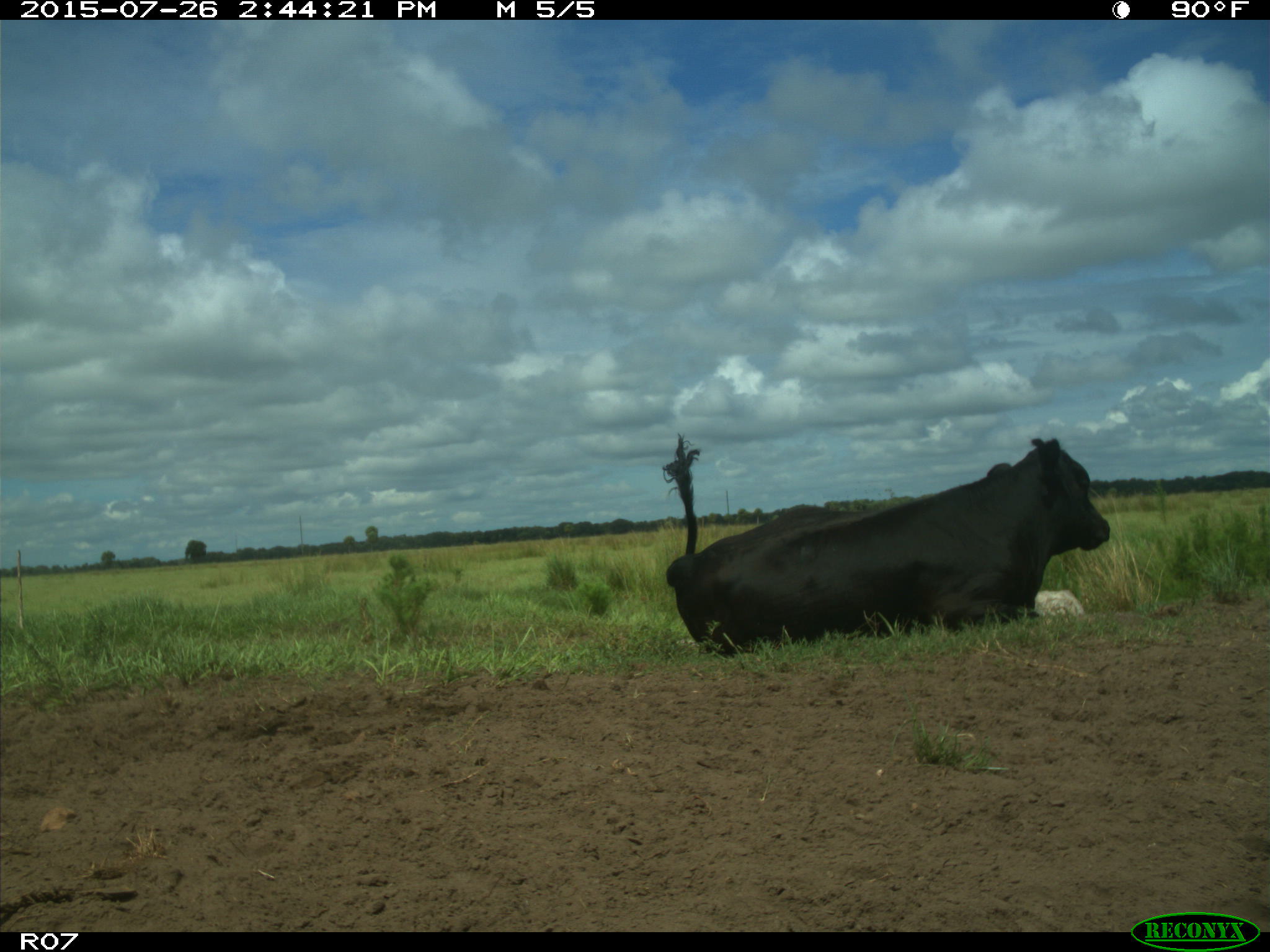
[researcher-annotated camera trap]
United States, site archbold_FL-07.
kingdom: Animalia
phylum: Chordata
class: Mammalia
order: Artiodactyla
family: Bovidae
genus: Bos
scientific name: Bos taurus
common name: domestic cow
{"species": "Bos taurus (domestic cow)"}